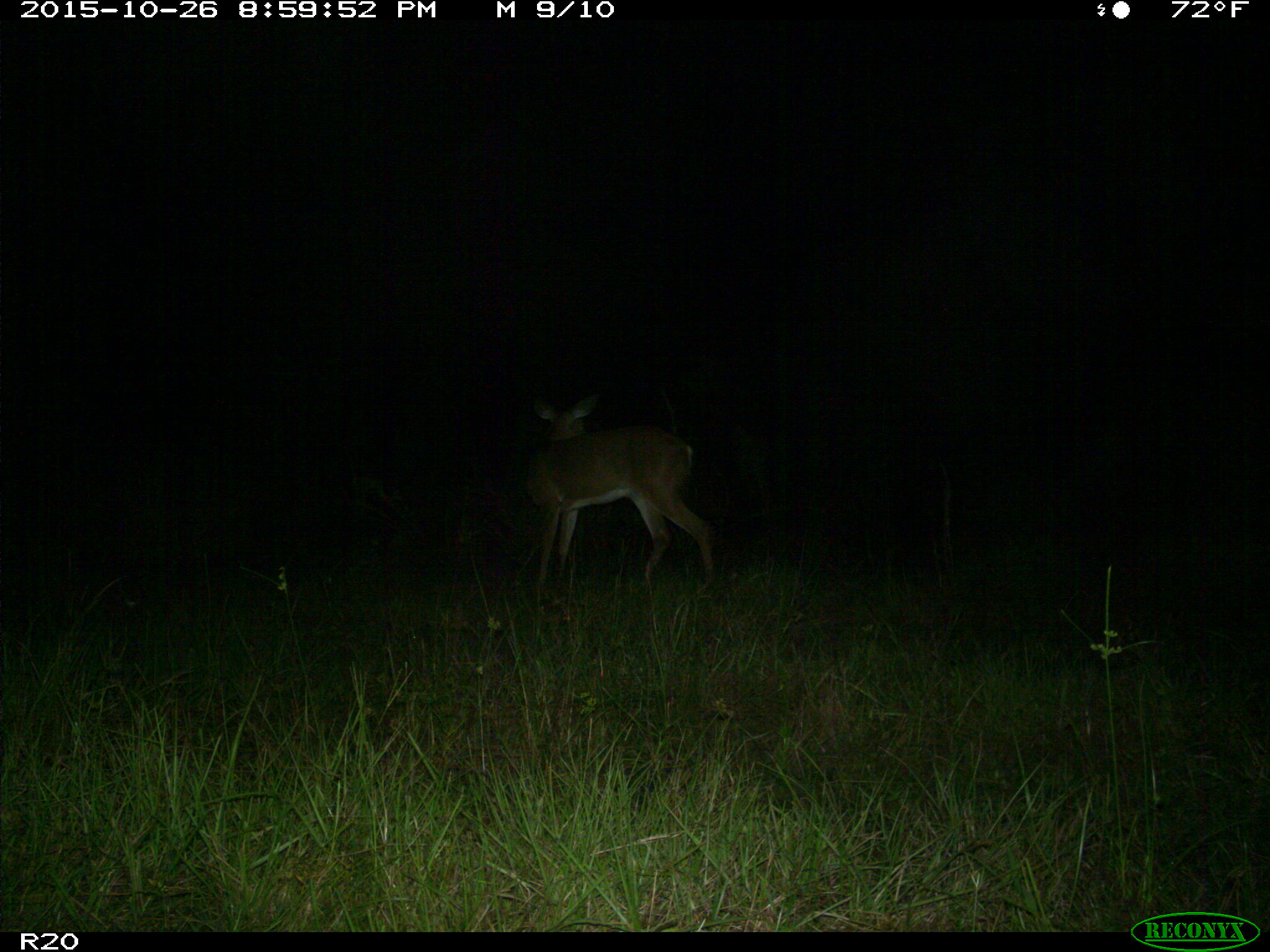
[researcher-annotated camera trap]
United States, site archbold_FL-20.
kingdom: Animalia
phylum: Chordata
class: Mammalia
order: Artiodactyla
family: Cervidae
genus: Odocoileus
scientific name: Odocoileus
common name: deer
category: unidentified deer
Unidentified deer (deer) (Odocoileus).